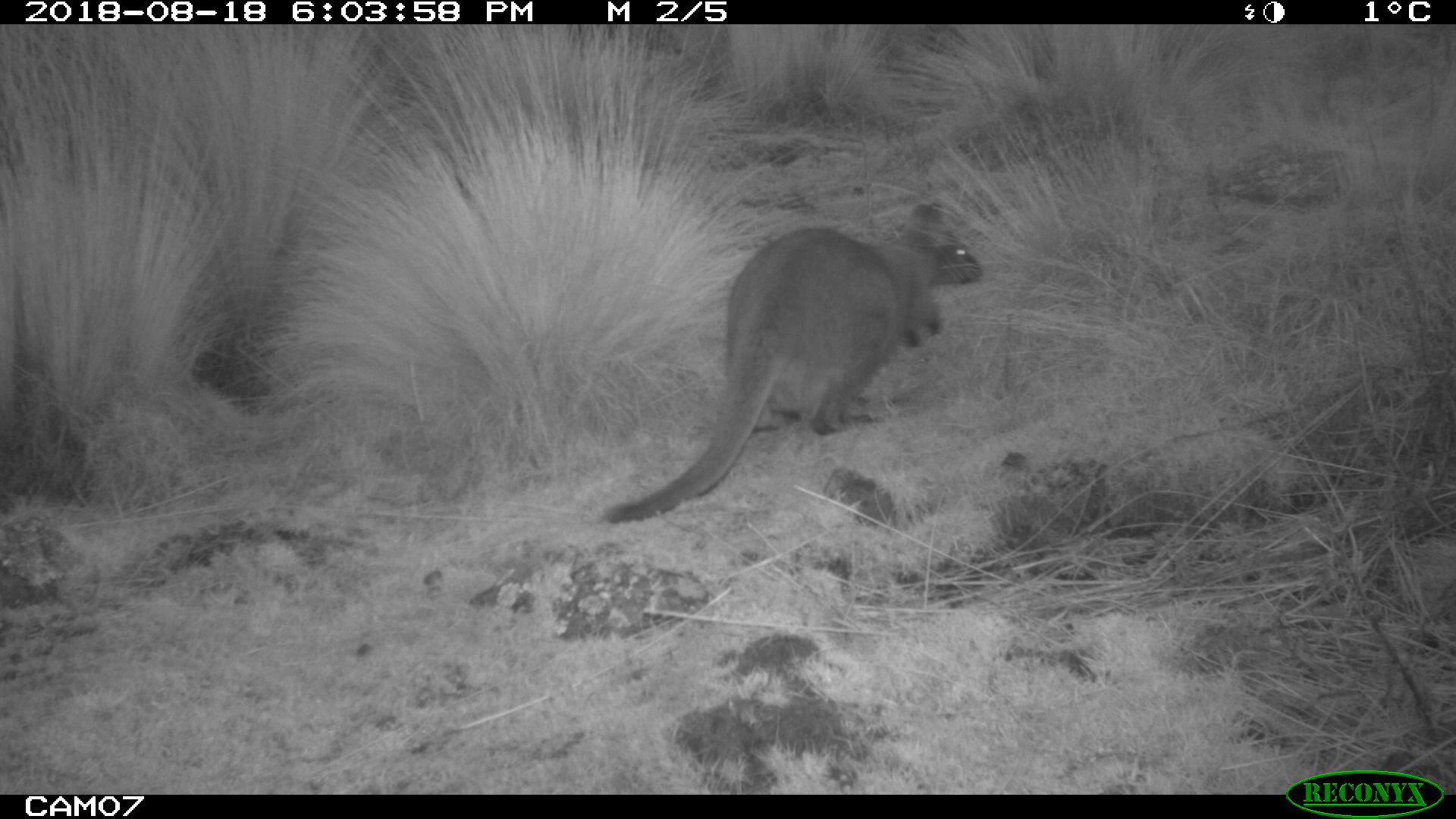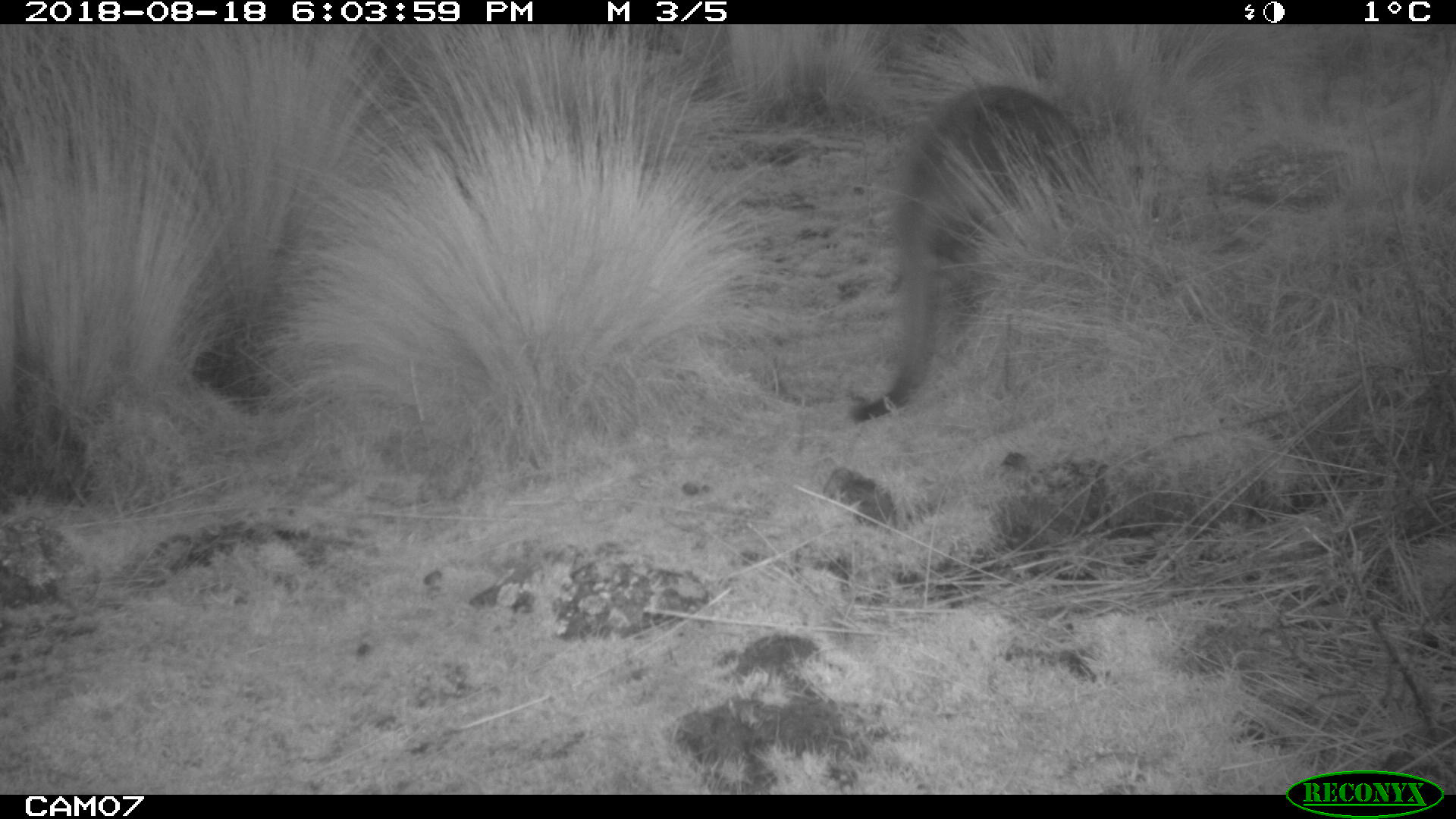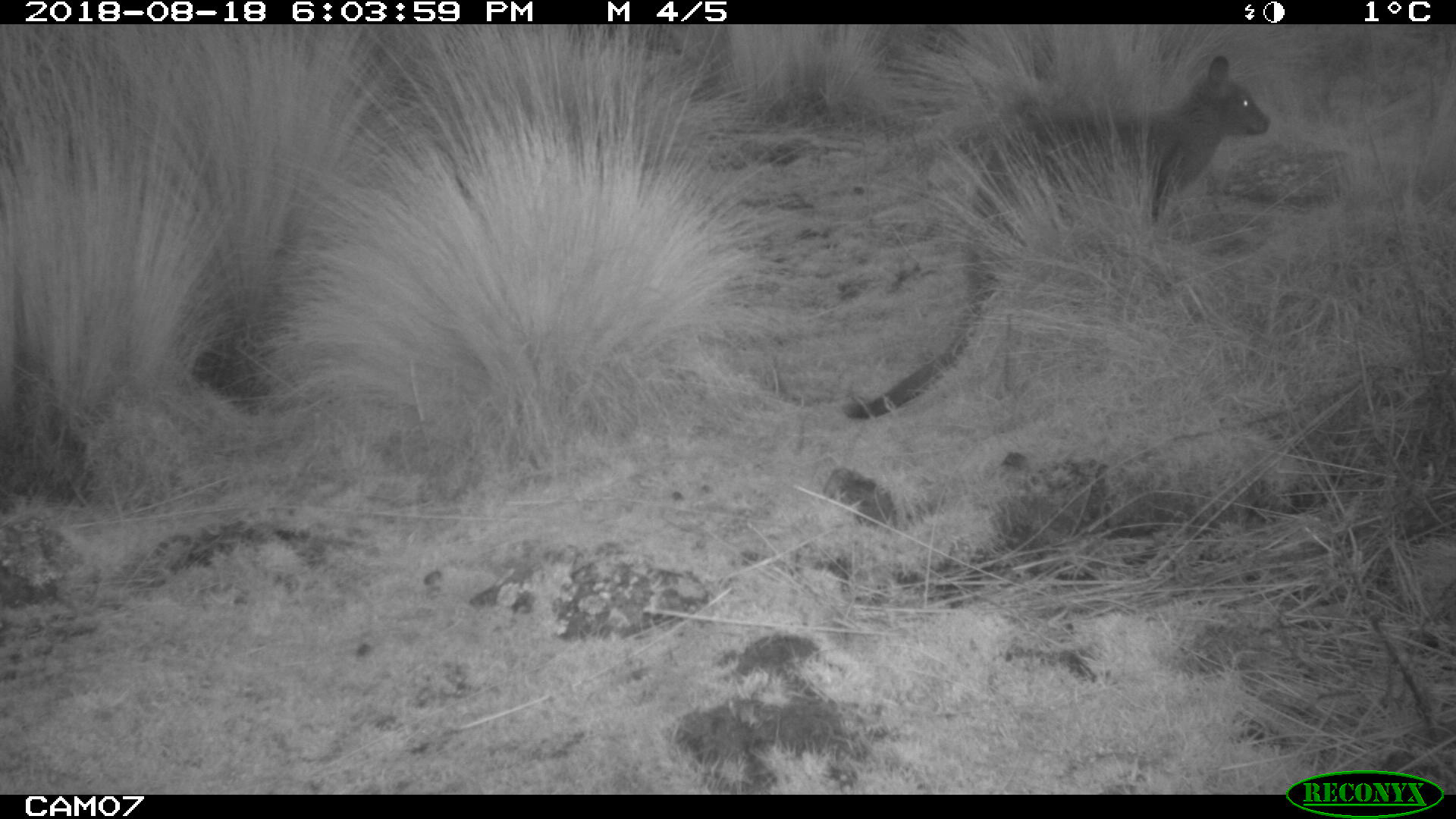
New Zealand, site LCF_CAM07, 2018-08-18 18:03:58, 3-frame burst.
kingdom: Animalia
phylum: Chordata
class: Mammalia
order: Diprotodontia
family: Macropodidae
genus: Notamacropus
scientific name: Notamacropus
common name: wallaby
Wallaby (Notamacropus).